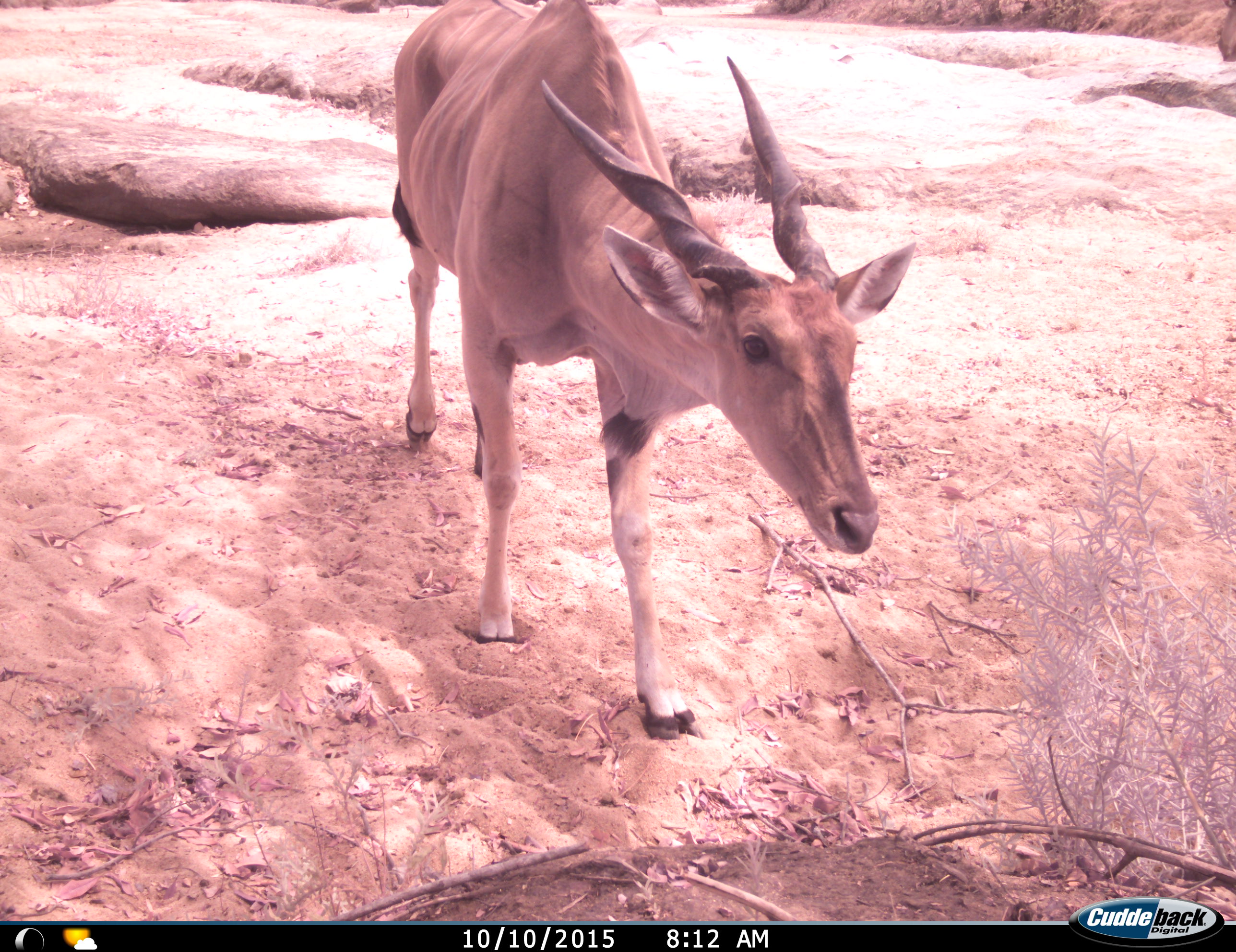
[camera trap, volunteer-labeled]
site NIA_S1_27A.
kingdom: Animalia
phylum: Chordata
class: Mammalia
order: Artiodactyla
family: Bovidae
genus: Tragelaphus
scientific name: Tragelaphus oryx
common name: eland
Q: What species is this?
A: Eland (Tragelaphus oryx).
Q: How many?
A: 1.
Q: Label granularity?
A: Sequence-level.